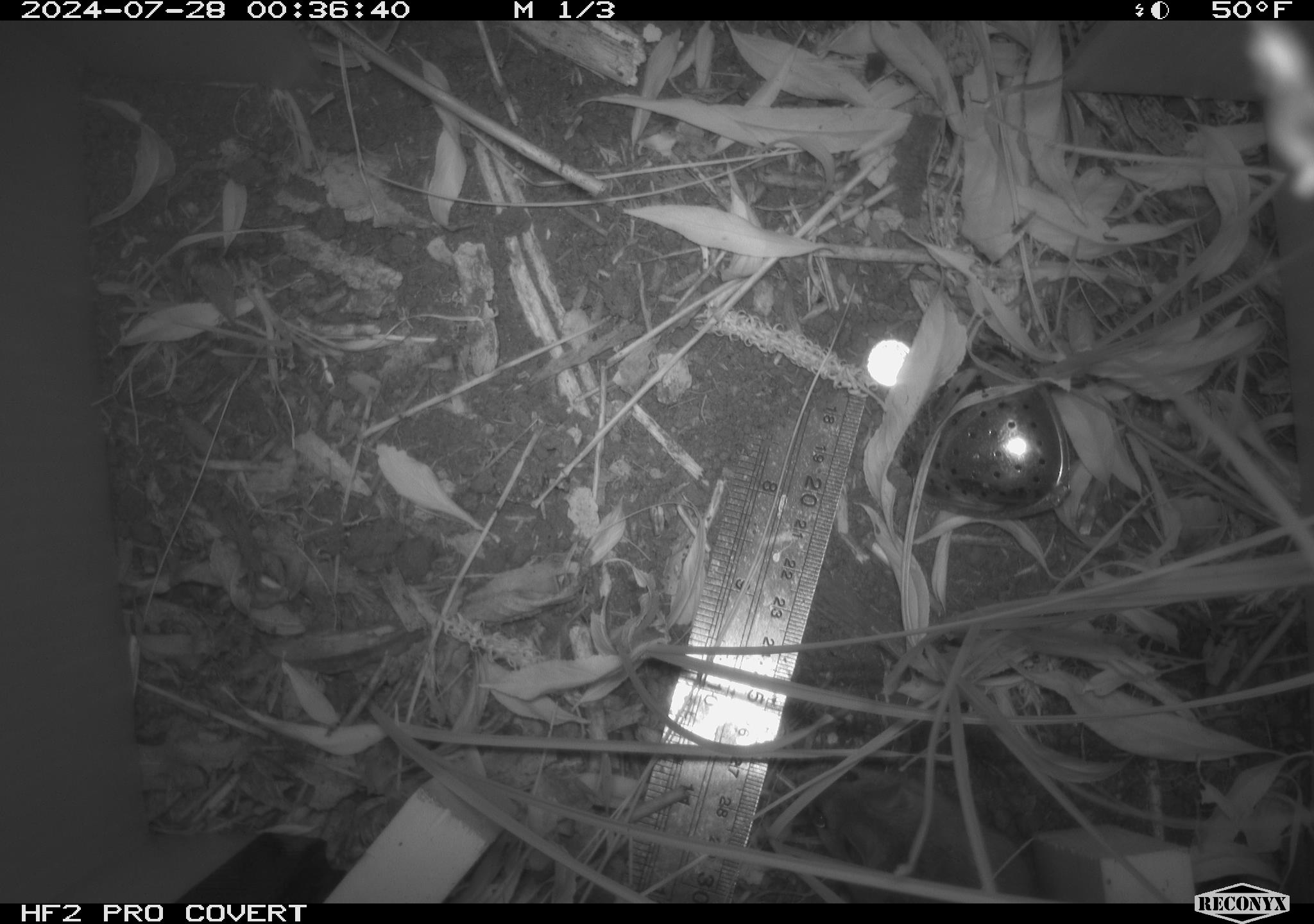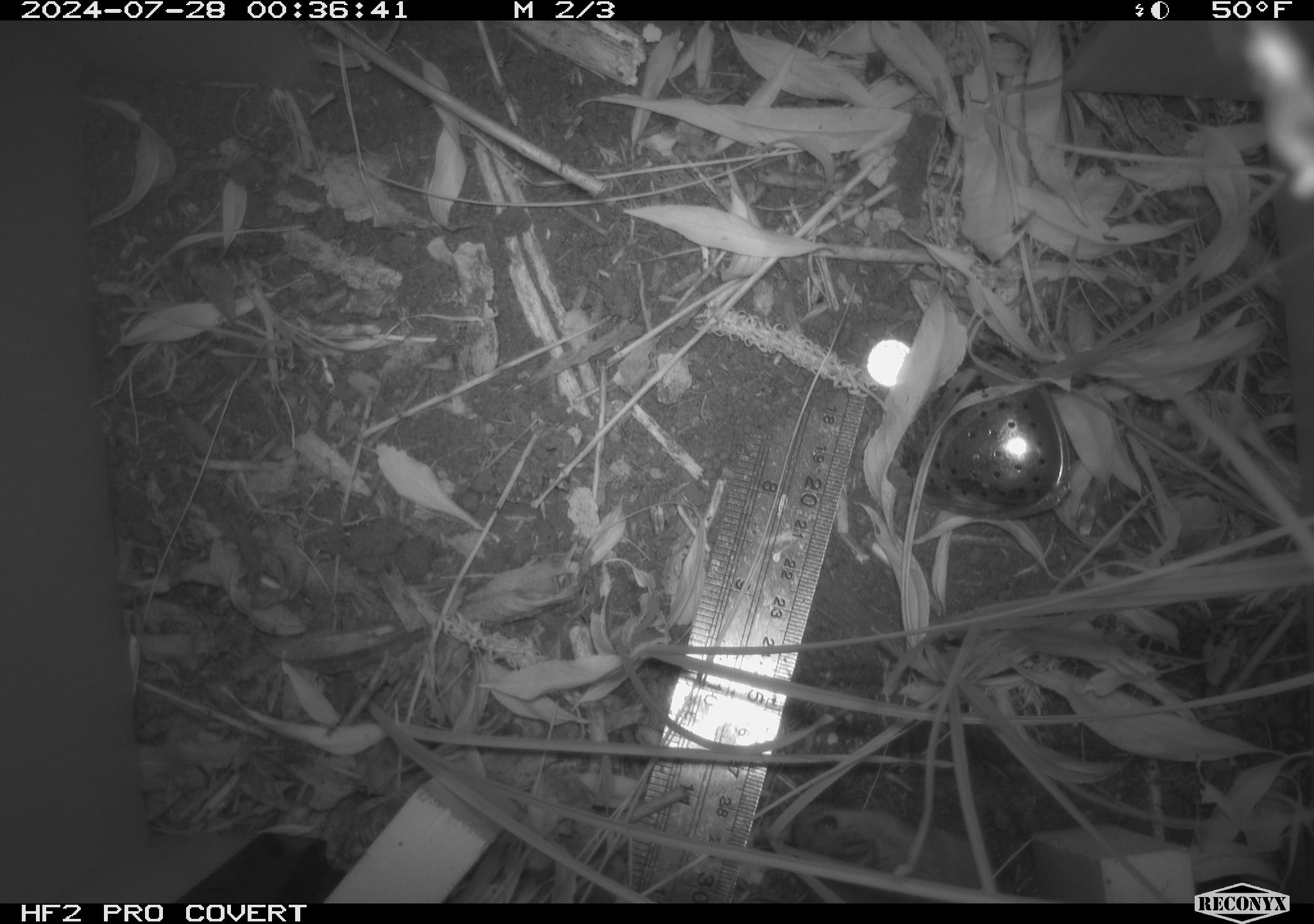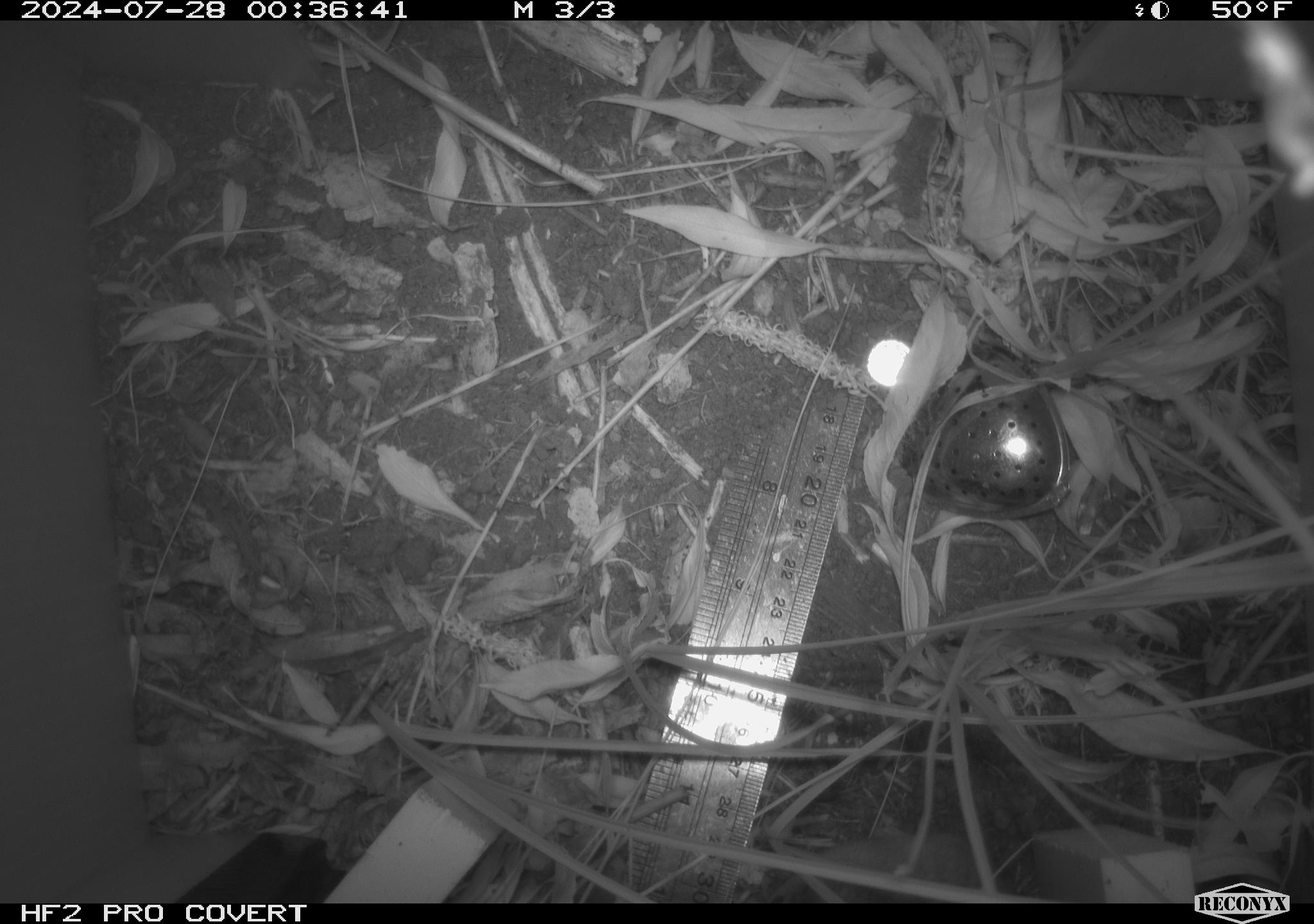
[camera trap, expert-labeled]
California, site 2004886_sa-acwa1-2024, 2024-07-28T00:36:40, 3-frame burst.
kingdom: Animalia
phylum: Chordata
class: Mammalia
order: Rodentia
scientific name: Rodentia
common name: mouse species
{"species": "mouse species (Rodentia)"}